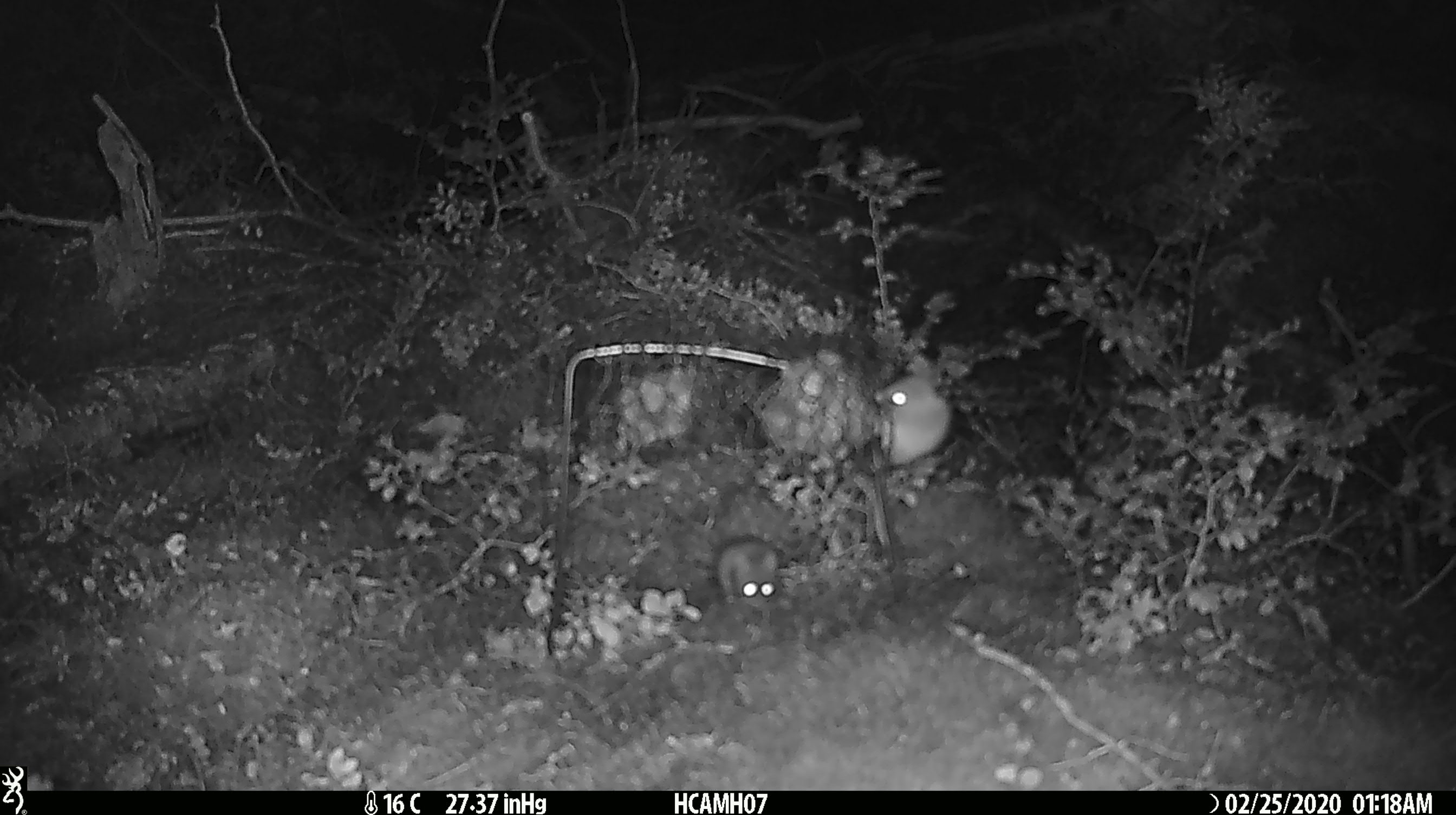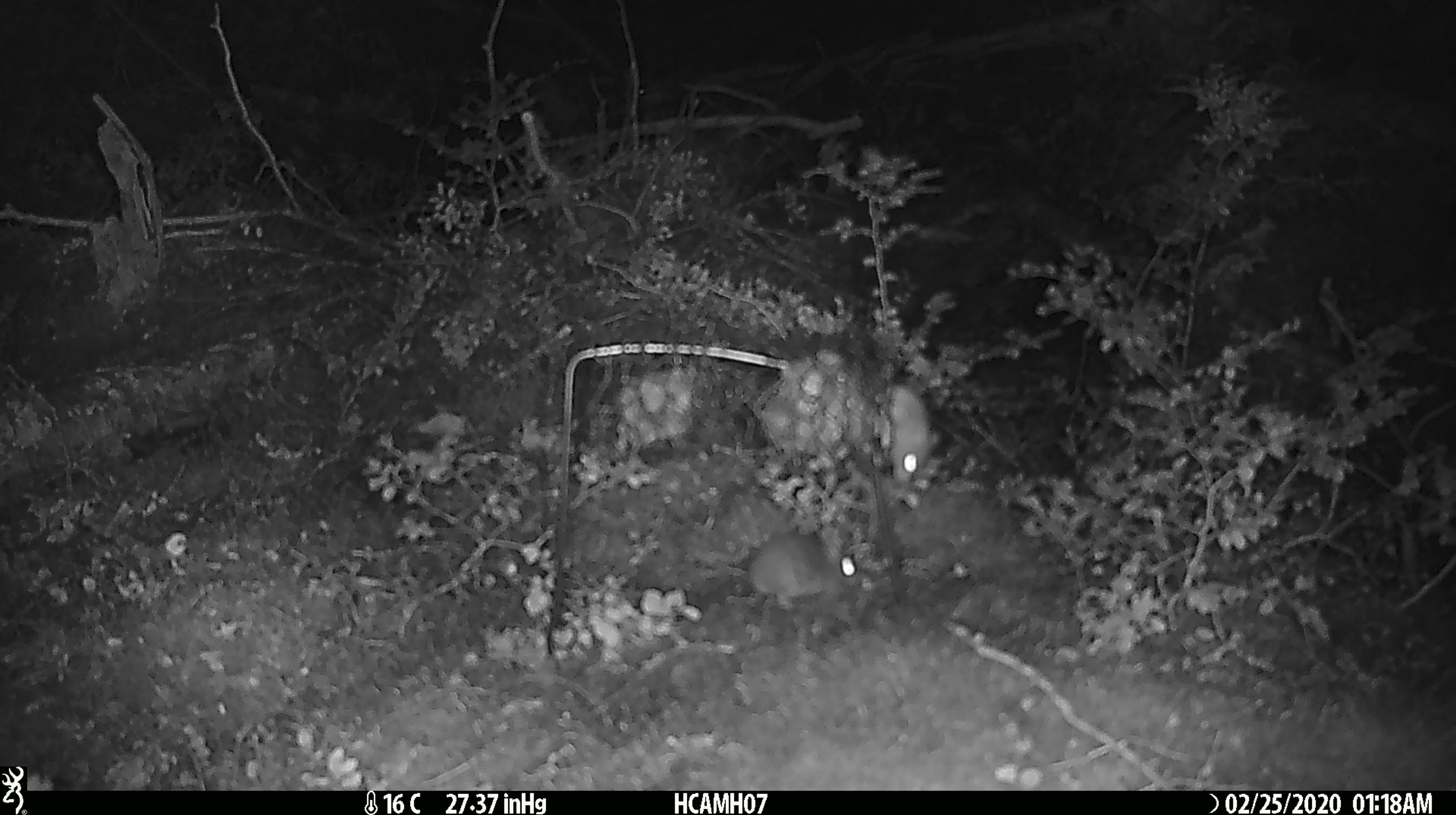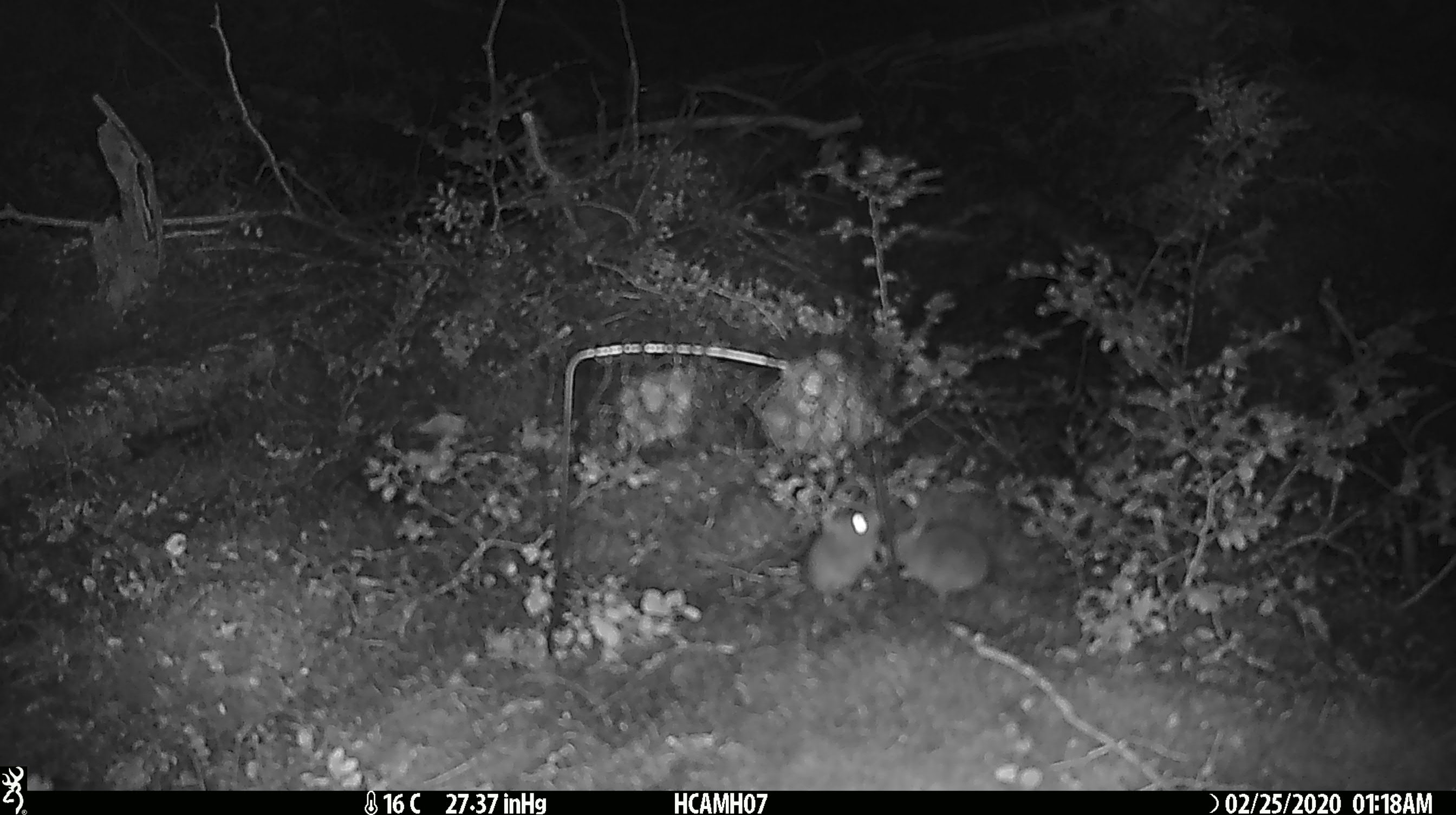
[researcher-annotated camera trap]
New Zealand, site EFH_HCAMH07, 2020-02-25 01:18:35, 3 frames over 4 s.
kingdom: Animalia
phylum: Chordata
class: Mammalia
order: Rodentia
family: Muridae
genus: Mus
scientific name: Mus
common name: mouse